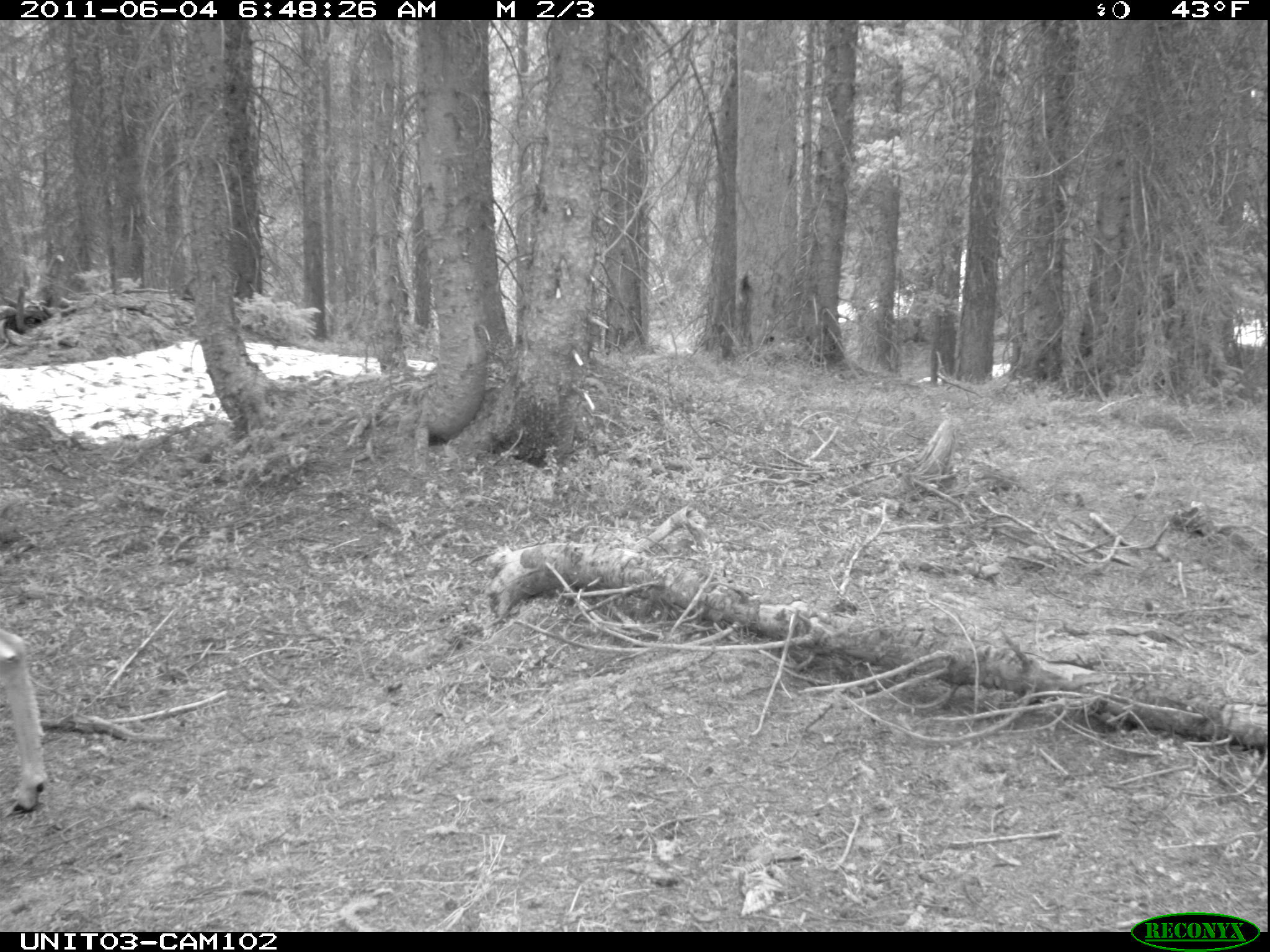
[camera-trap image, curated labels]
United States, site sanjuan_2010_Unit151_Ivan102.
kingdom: Animalia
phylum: Chordata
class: Mammalia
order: Artiodactyla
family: Cervidae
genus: Odocoileus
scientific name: Odocoileus hemionus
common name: mule deer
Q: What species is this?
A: Odocoileus hemionus (mule deer).